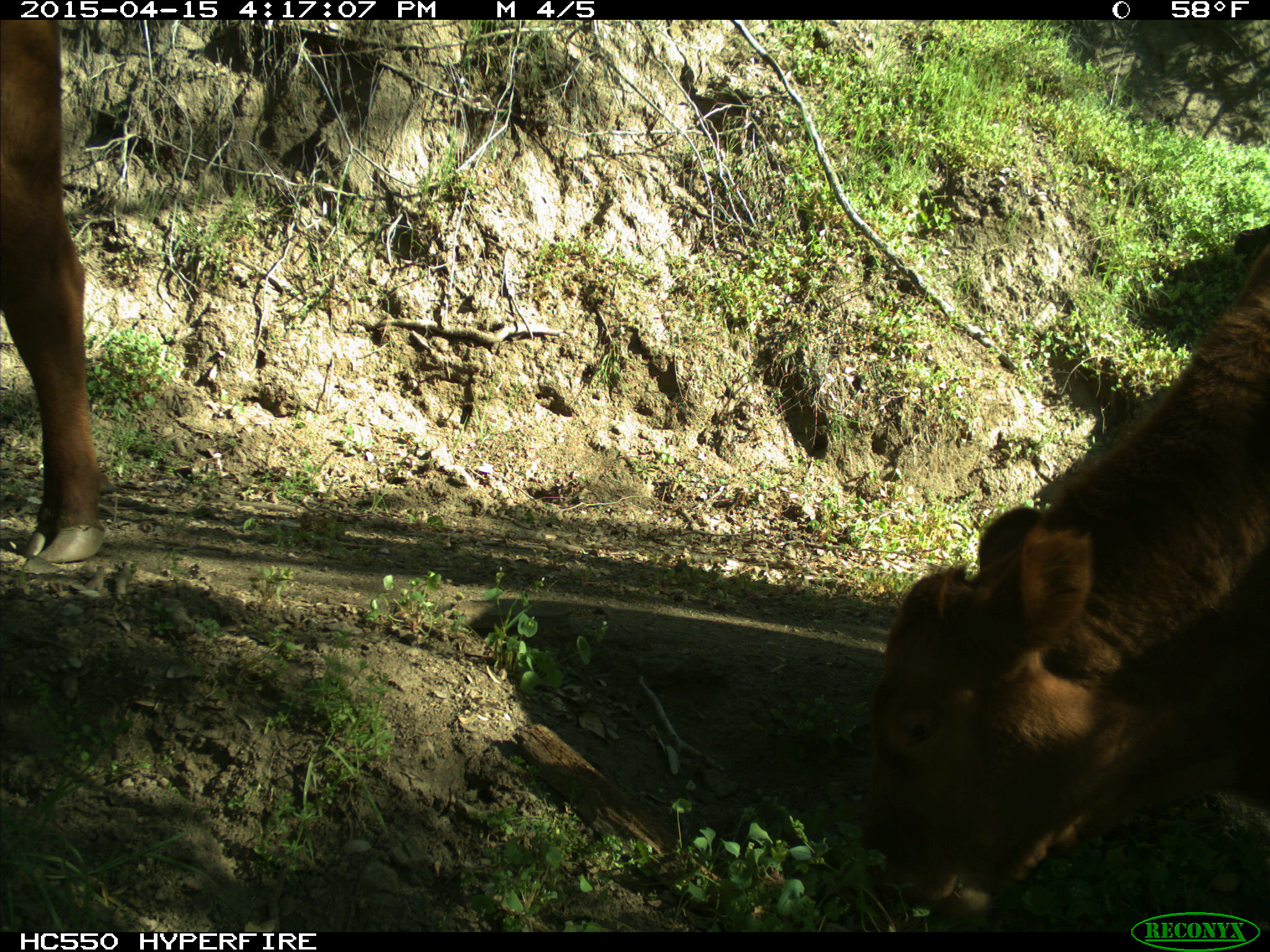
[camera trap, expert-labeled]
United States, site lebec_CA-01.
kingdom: Animalia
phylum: Chordata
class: Mammalia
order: Artiodactyla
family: Bovidae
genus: Bos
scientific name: Bos taurus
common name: domestic cow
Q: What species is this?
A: Bos taurus (domestic cow).